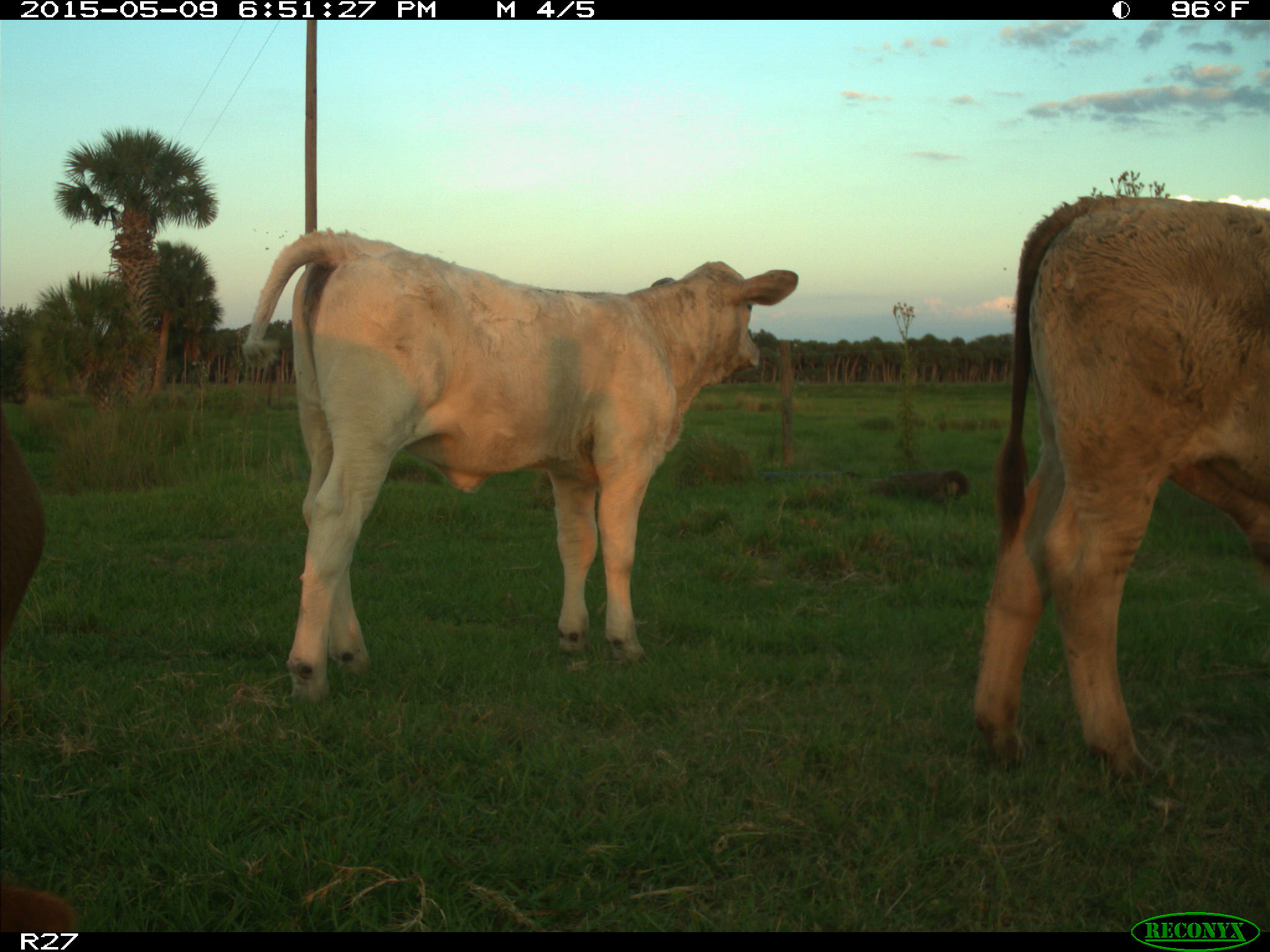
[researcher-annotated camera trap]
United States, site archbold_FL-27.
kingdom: Animalia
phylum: Chordata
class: Mammalia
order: Artiodactyla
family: Bovidae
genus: Bos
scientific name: Bos taurus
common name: domestic cow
Bos taurus (domestic cow).